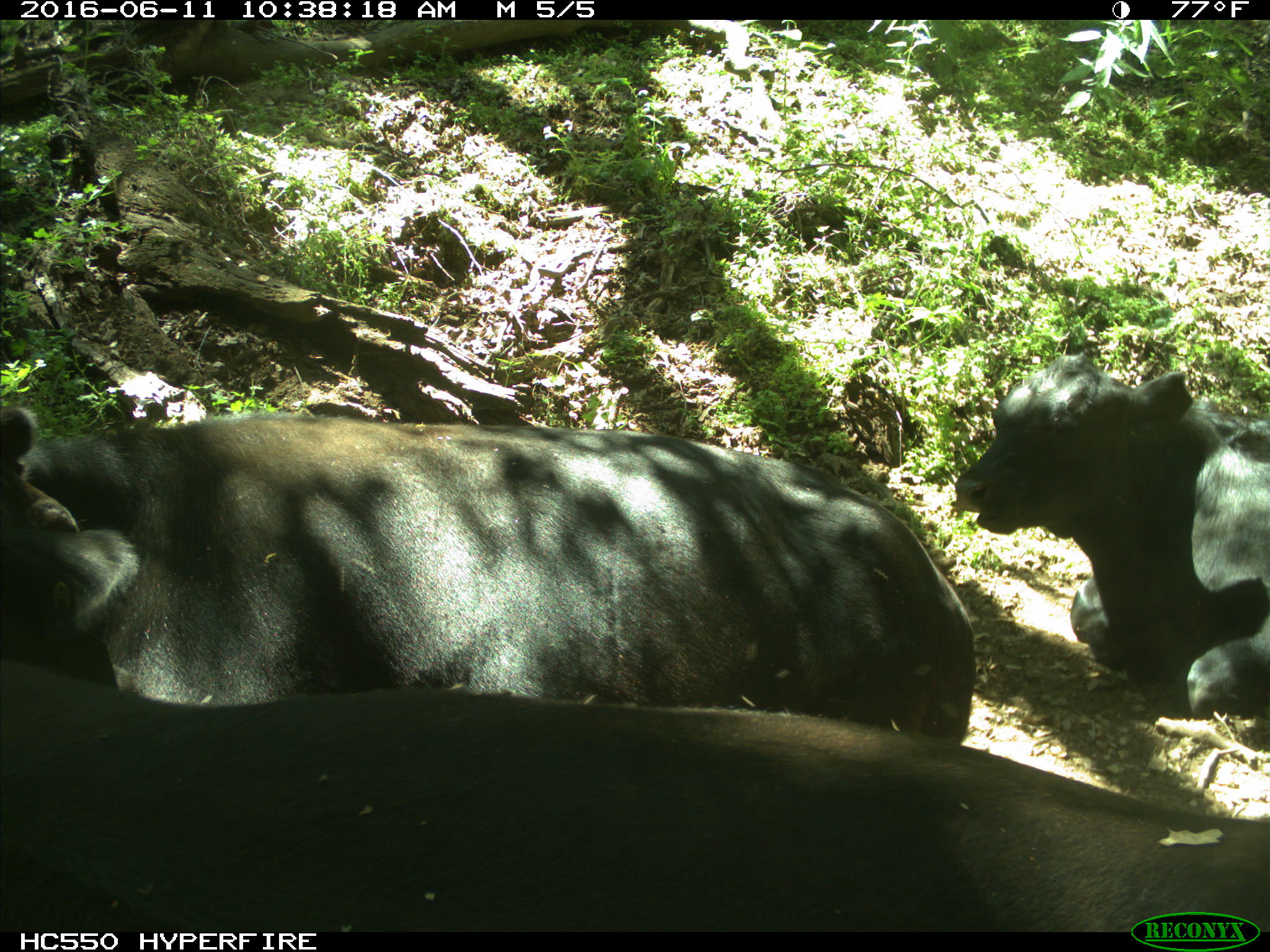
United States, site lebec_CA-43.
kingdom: Animalia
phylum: Chordata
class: Mammalia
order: Artiodactyla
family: Bovidae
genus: Bos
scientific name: Bos taurus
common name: domestic cow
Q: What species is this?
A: Bos taurus (domestic cow).